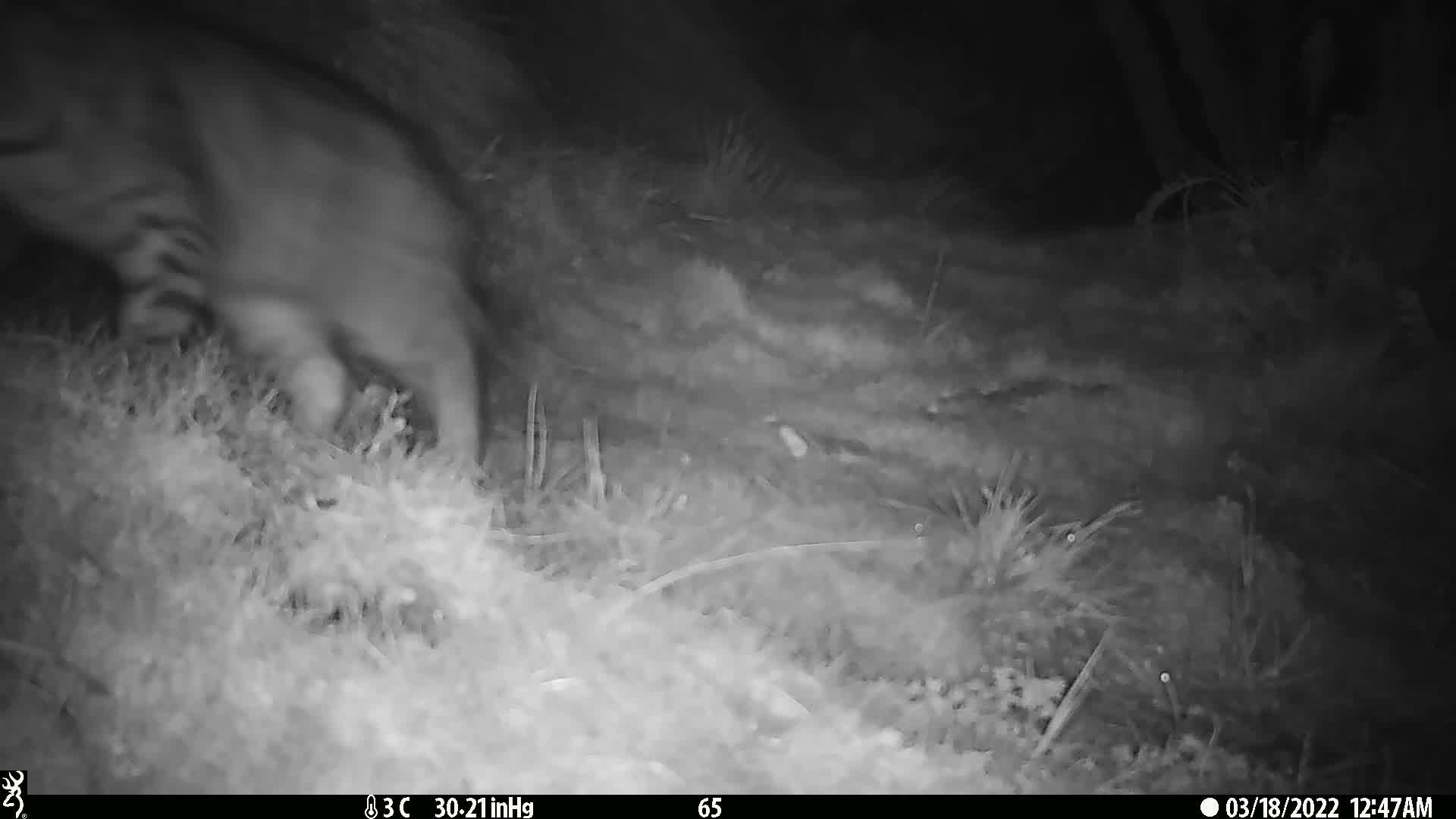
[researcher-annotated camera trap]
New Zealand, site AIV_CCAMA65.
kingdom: Animalia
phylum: Chordata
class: Mammalia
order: Carnivora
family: Felidae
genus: Felis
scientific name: Felis catus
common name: domestic cat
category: cat